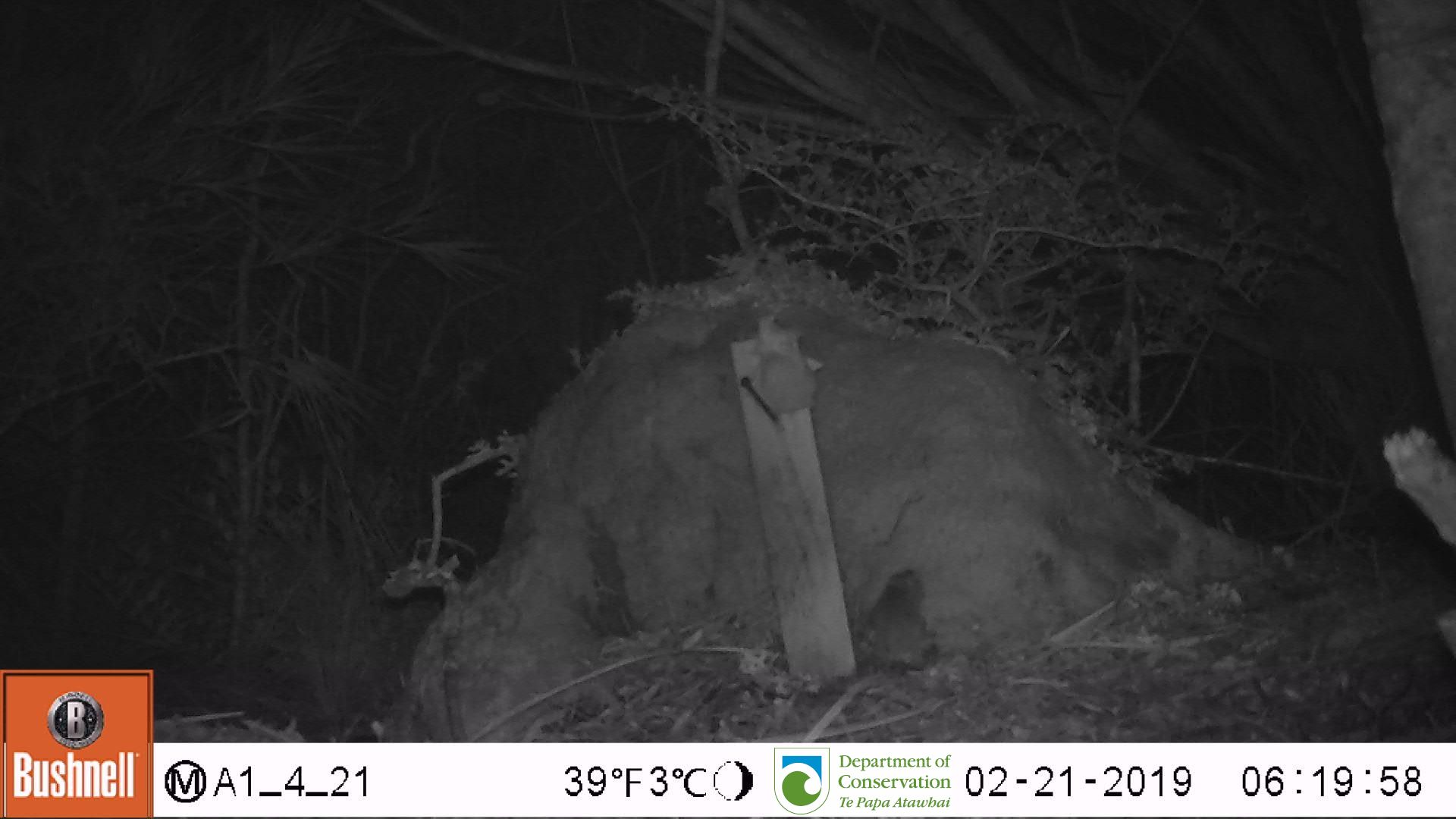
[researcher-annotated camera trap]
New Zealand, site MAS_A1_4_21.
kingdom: Animalia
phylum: Chordata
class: Mammalia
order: Rodentia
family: Muridae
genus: Mus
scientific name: Mus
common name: mouse